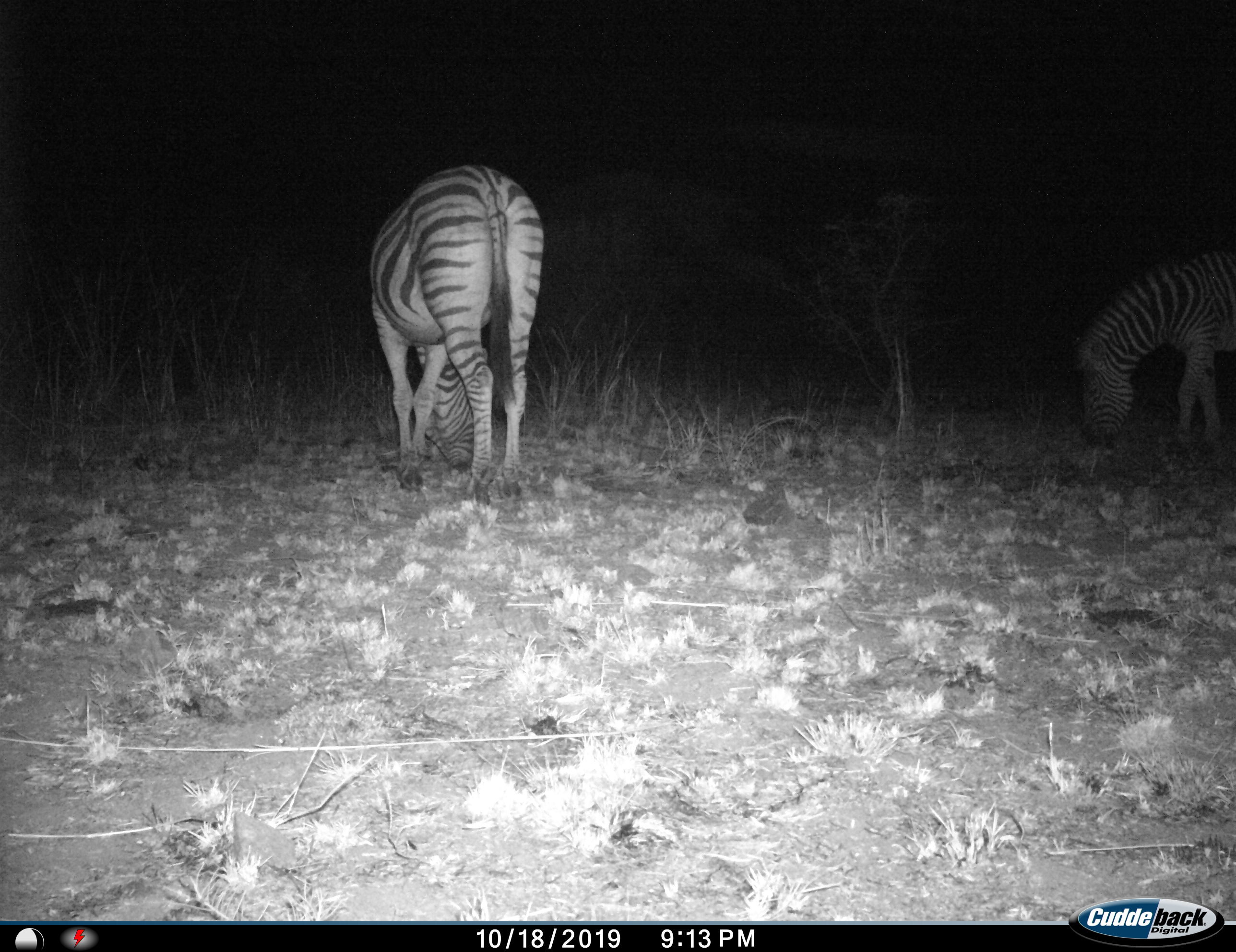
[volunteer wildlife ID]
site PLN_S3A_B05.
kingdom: Animalia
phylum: Chordata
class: Mammalia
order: Perissodactyla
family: Equidae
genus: Equus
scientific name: Equus quagga burchellii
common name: burchell's zebra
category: zebraburchells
Zebraburchells (burchell's zebra) (Equus quagga burchellii), count 2. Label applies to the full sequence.